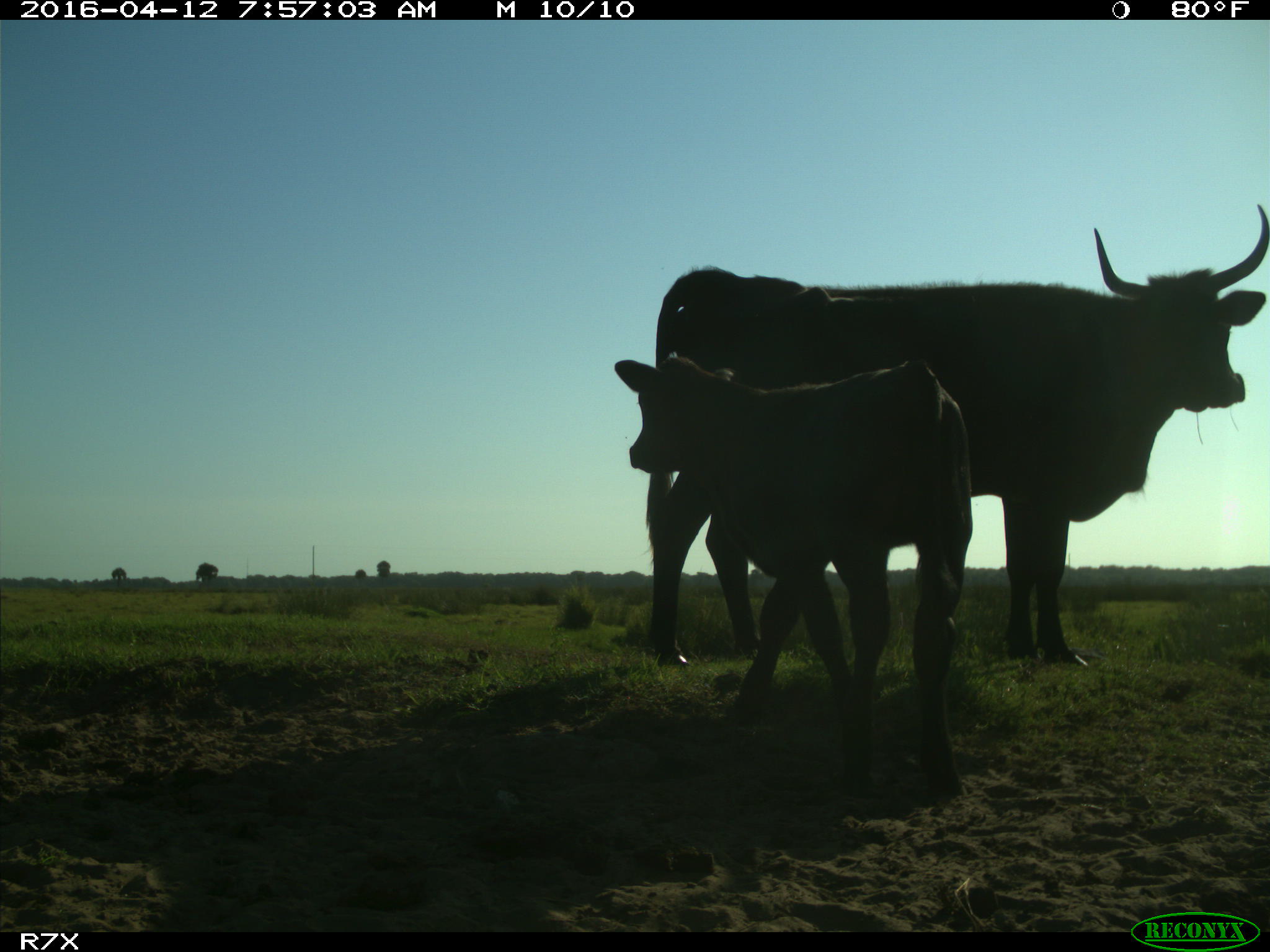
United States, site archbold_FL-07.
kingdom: Animalia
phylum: Chordata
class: Mammalia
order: Artiodactyla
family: Bovidae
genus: Bos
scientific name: Bos taurus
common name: domestic cow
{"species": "Bos taurus (domestic cow)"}